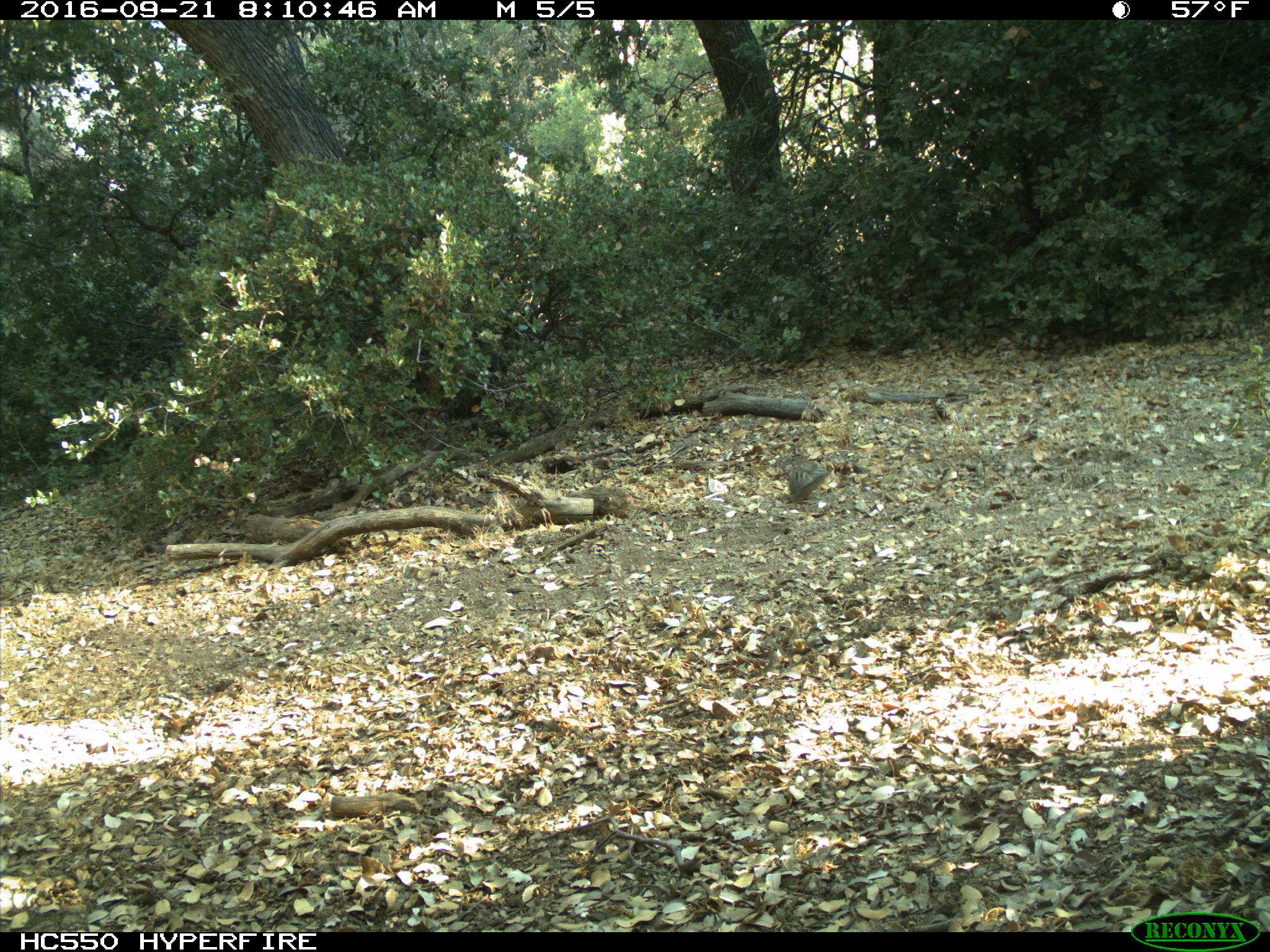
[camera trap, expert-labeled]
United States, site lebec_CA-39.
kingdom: Animalia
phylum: Chordata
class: Mammalia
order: Rodentia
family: Sciuridae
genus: Tamias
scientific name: Tamias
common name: chipmunk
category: unidentified chipmunk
Unidentified chipmunk (chipmunk) (Tamias).